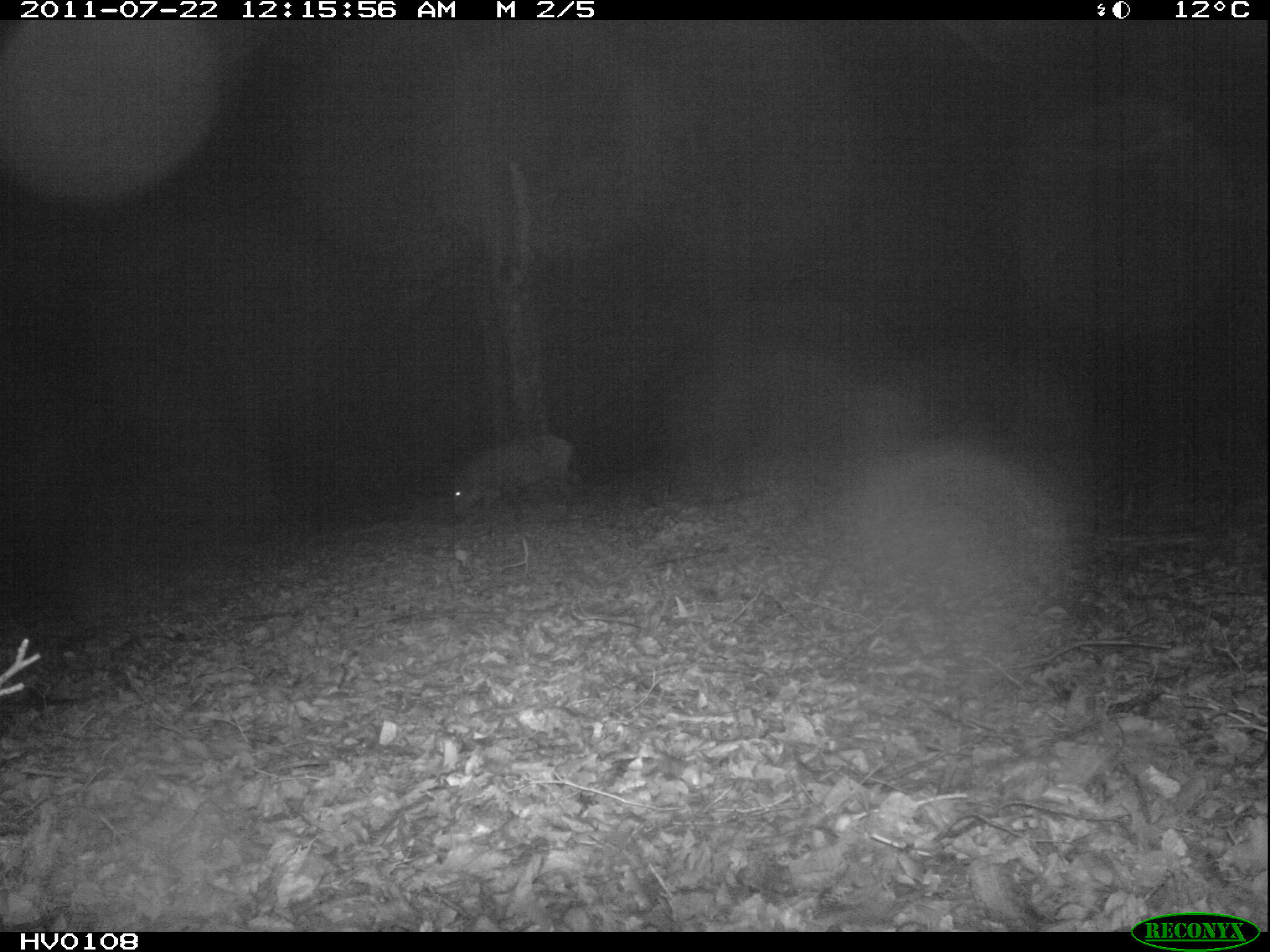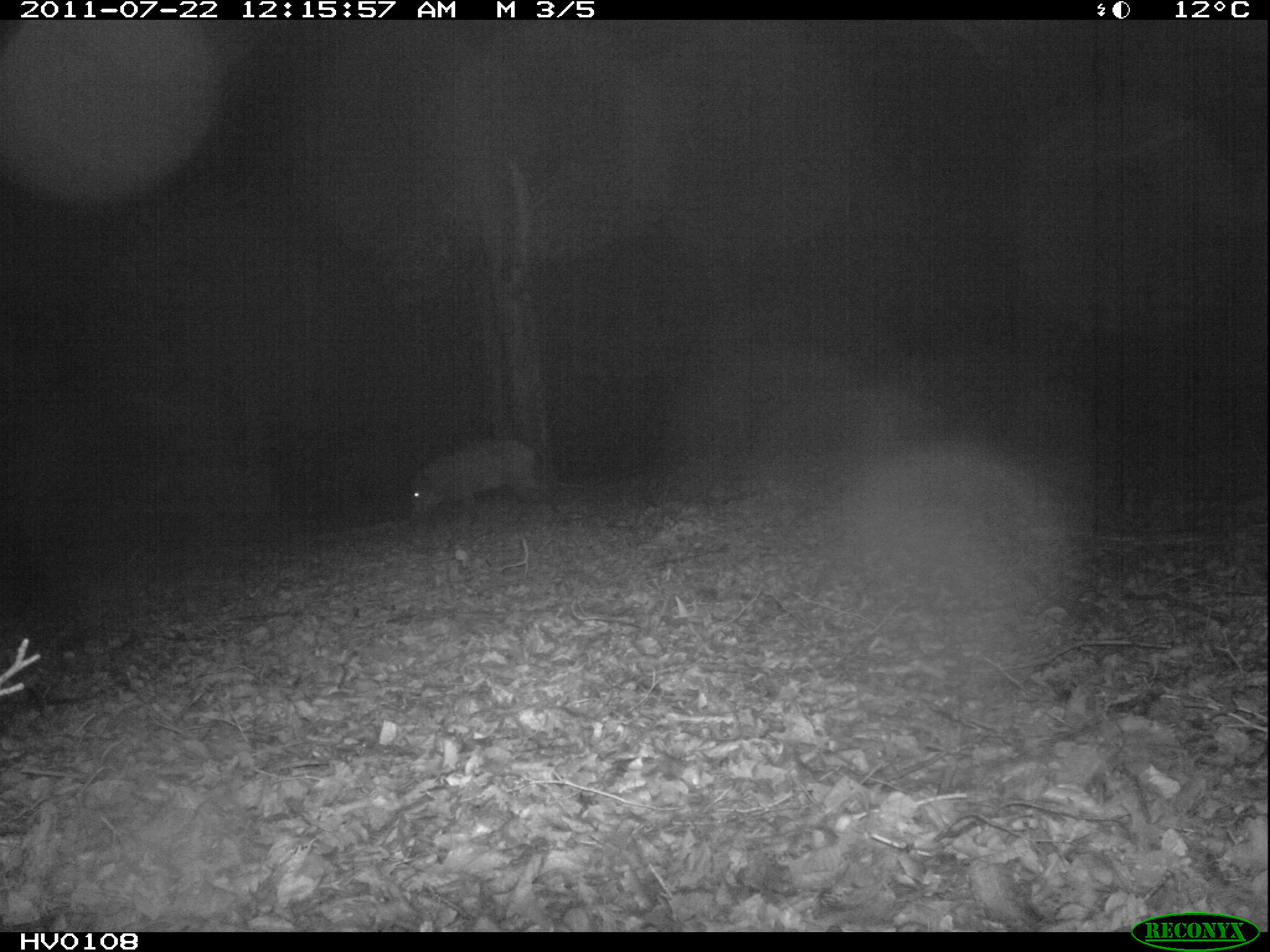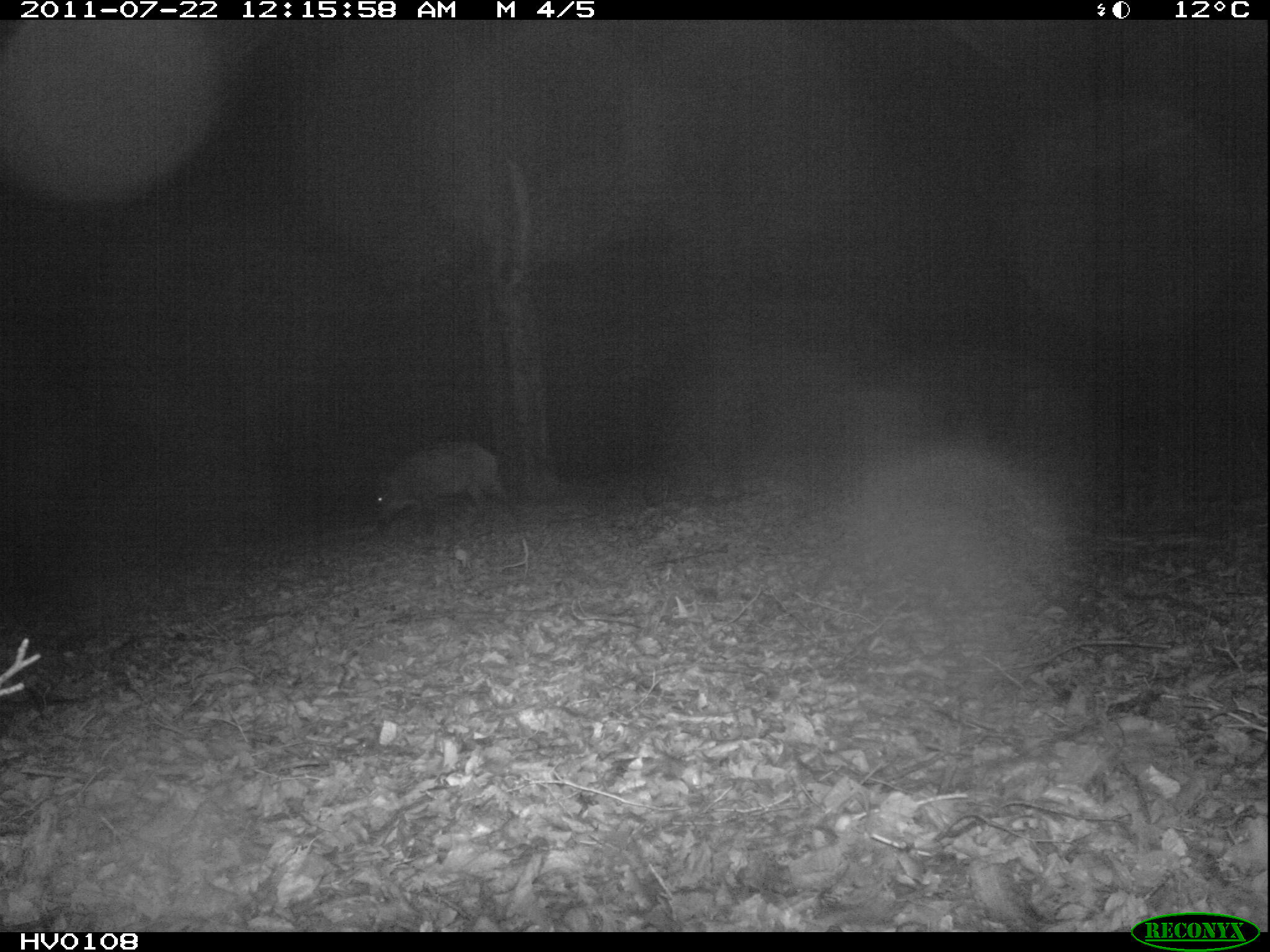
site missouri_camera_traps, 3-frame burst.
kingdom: Animalia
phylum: Chordata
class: Mammalia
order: Artiodactyla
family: Suidae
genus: Sus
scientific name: Sus scrofa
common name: wild boar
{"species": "wild boar (Sus scrofa)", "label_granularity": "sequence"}